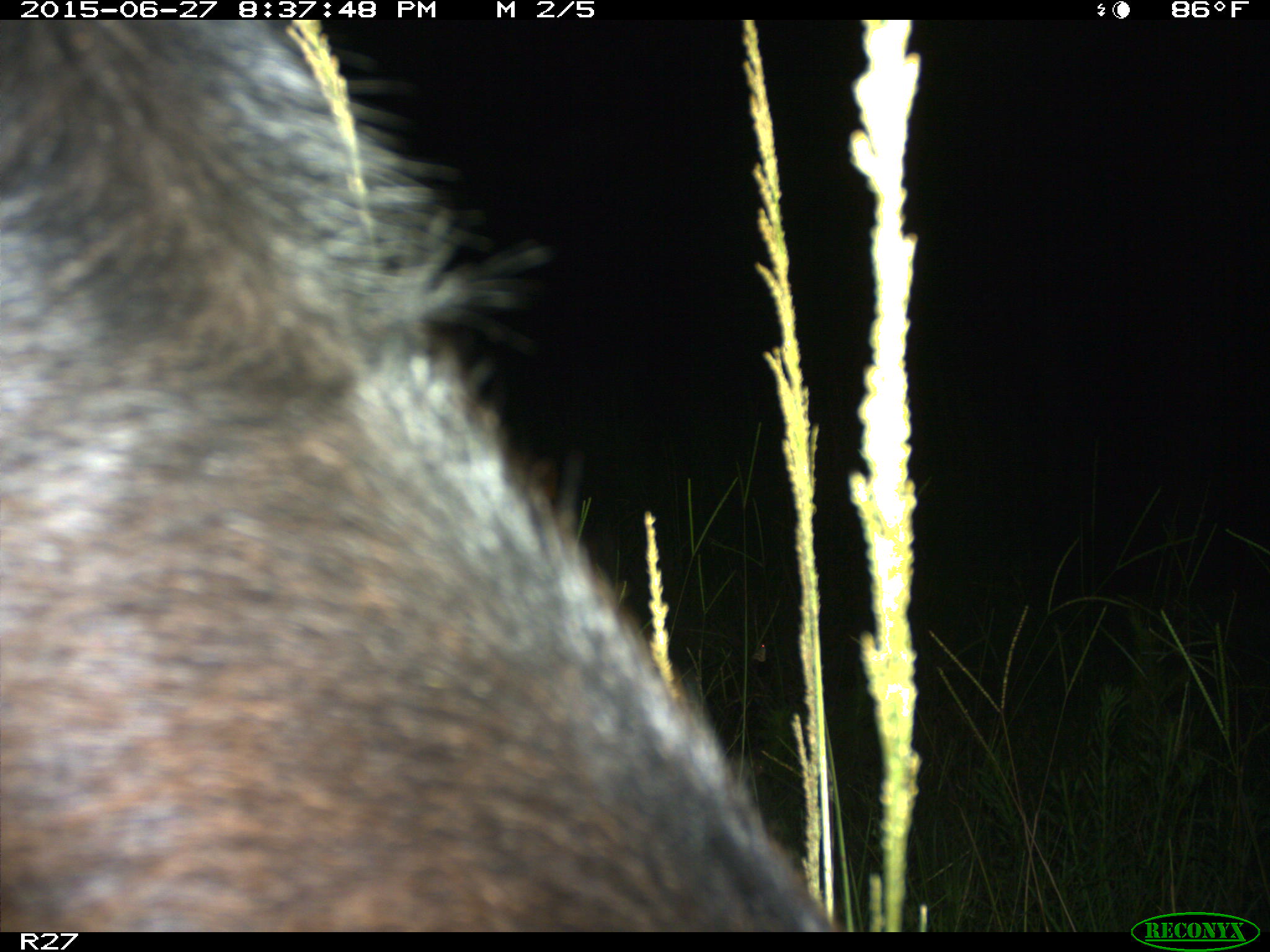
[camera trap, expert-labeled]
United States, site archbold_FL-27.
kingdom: Animalia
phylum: Chordata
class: Mammalia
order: Artiodactyla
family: Bovidae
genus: Bos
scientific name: Bos taurus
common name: domestic cow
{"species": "Bos taurus (domestic cow)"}